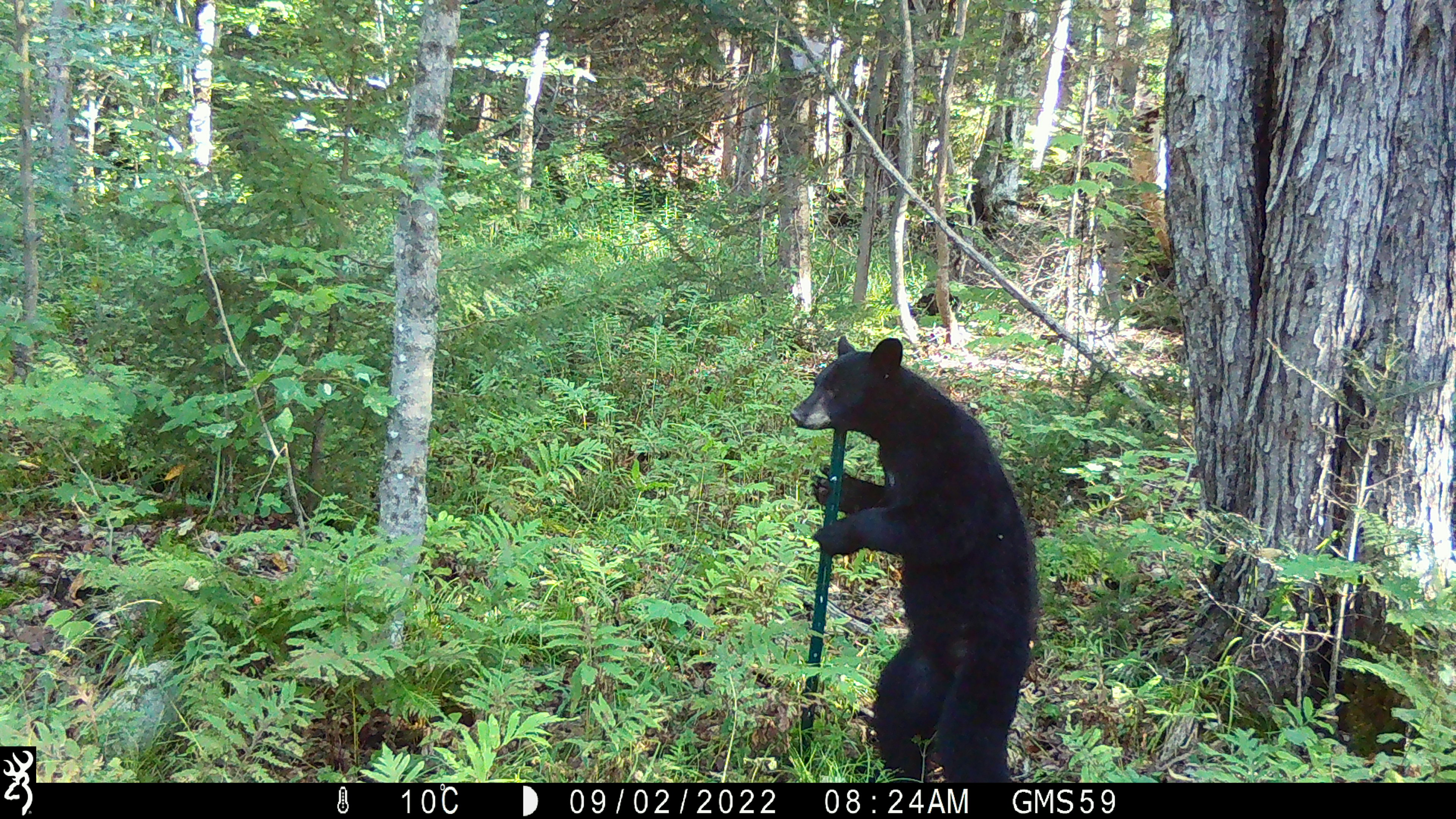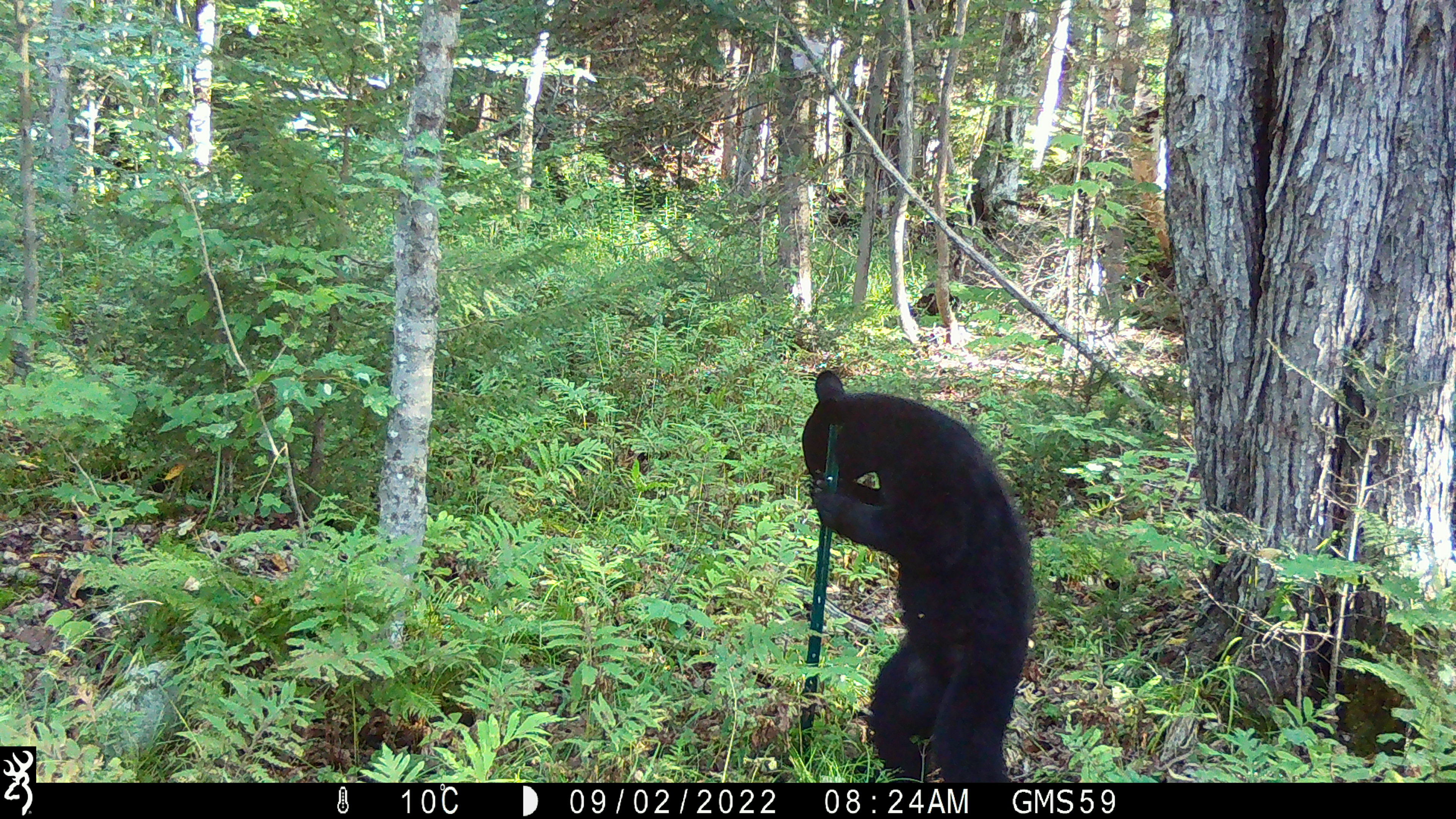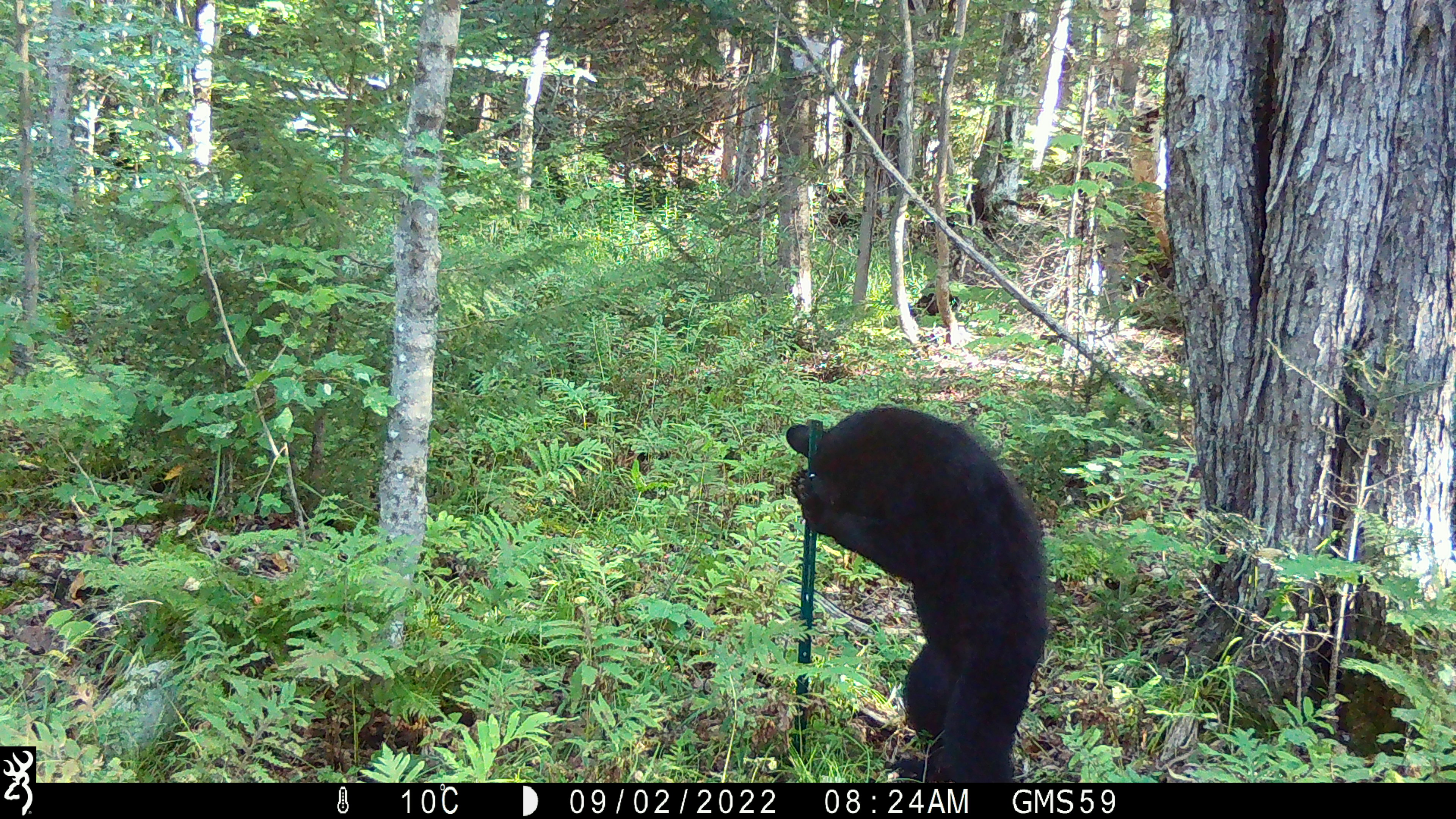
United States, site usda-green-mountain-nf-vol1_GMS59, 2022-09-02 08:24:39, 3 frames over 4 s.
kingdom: Animalia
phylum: Chordata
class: Mammalia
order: Carnivora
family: Ursidae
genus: Ursus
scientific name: Ursus americanus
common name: black bear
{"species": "black bear (Ursus americanus)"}